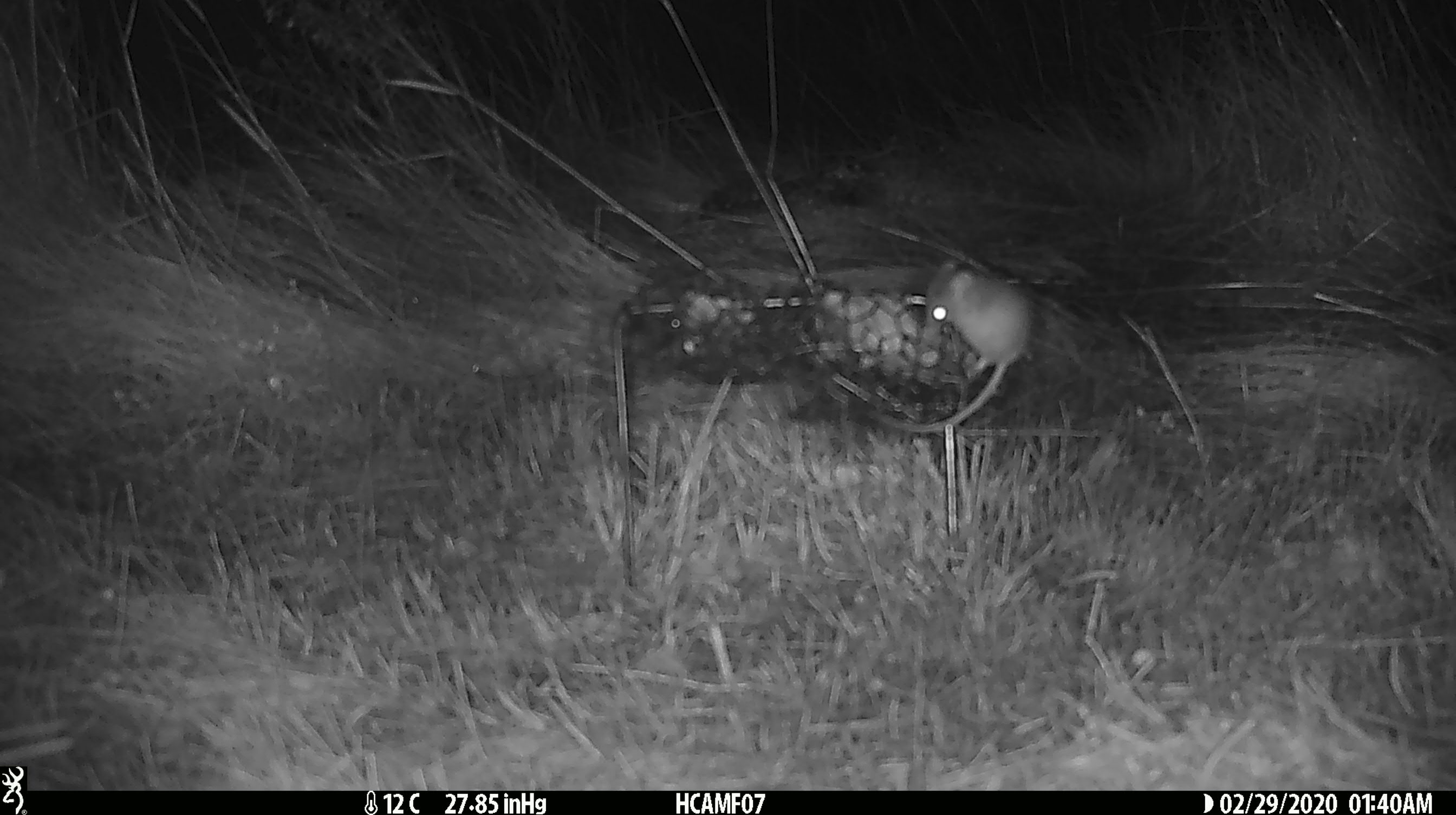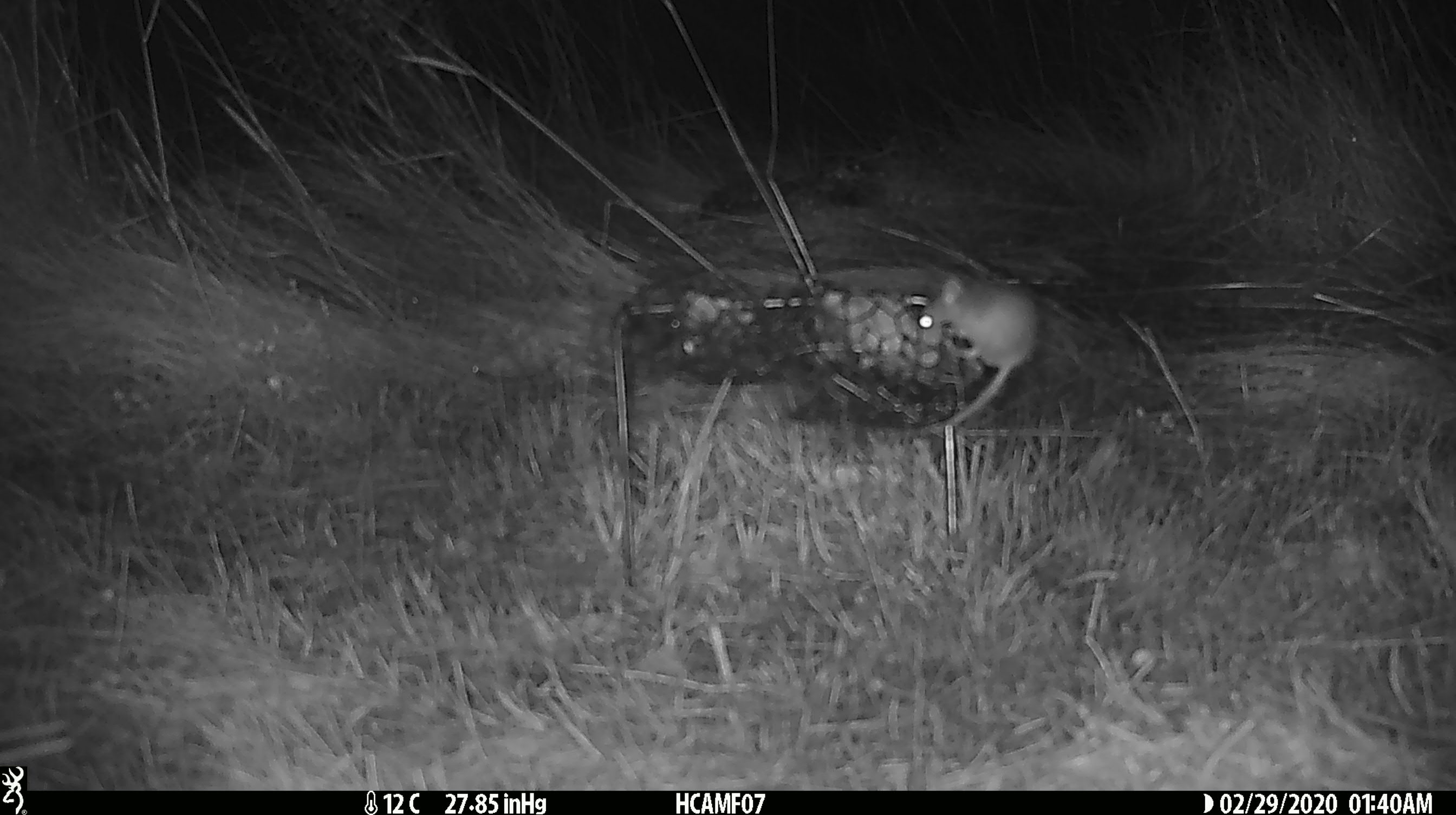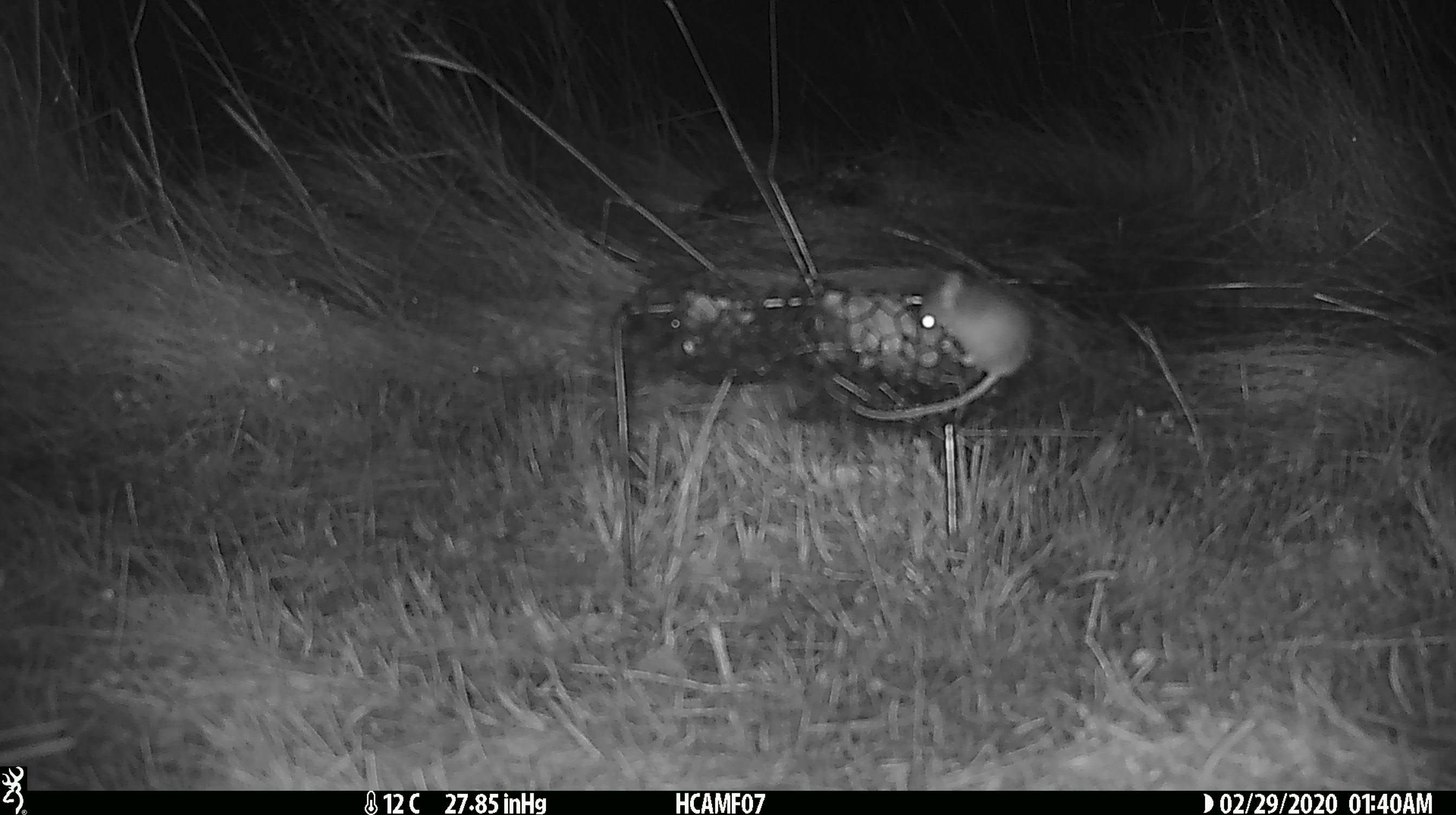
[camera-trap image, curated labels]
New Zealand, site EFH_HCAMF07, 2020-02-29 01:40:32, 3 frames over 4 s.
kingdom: Animalia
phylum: Chordata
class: Mammalia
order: Rodentia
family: Muridae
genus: Mus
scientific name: Mus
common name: mouse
Mouse (Mus).